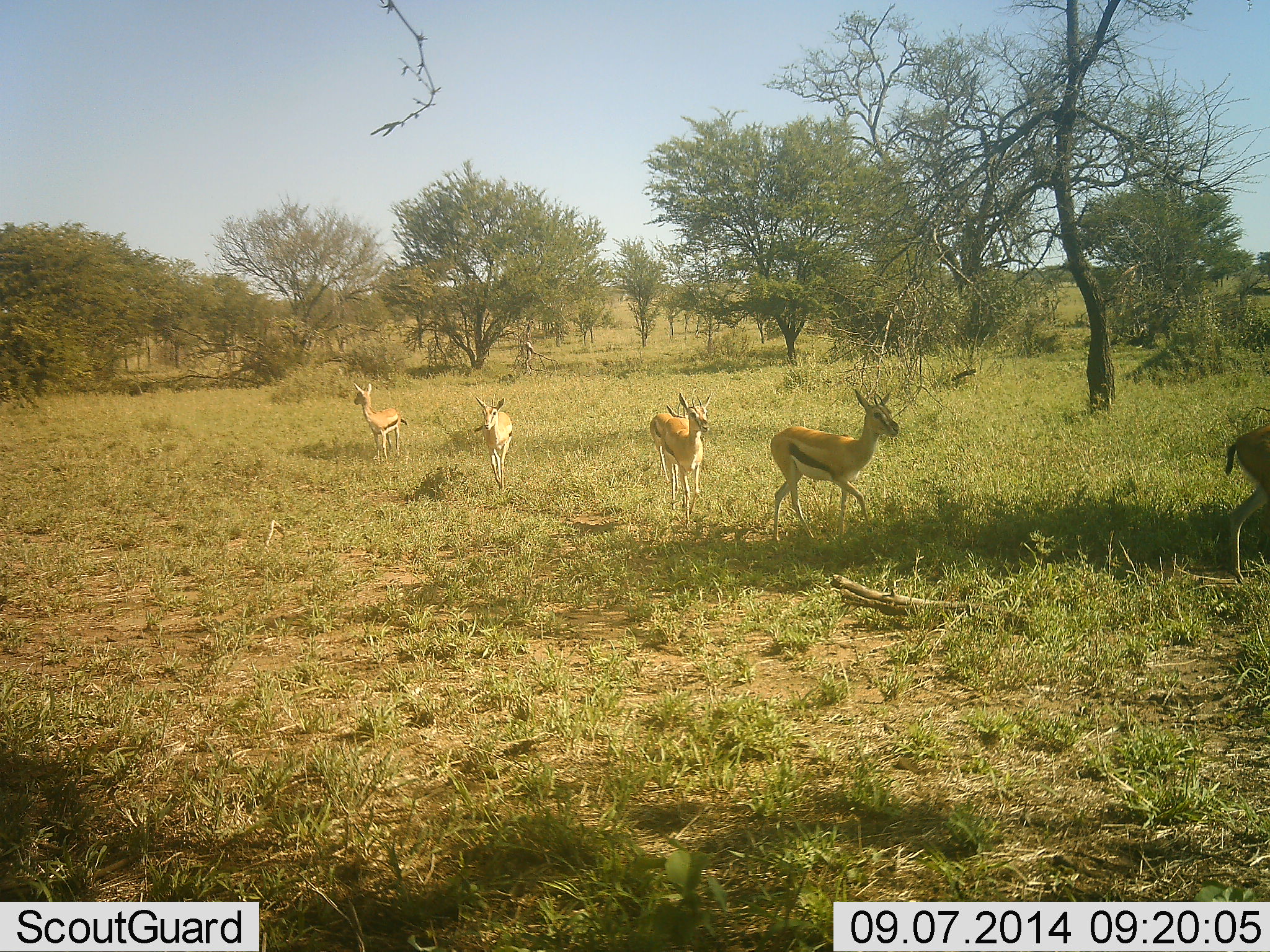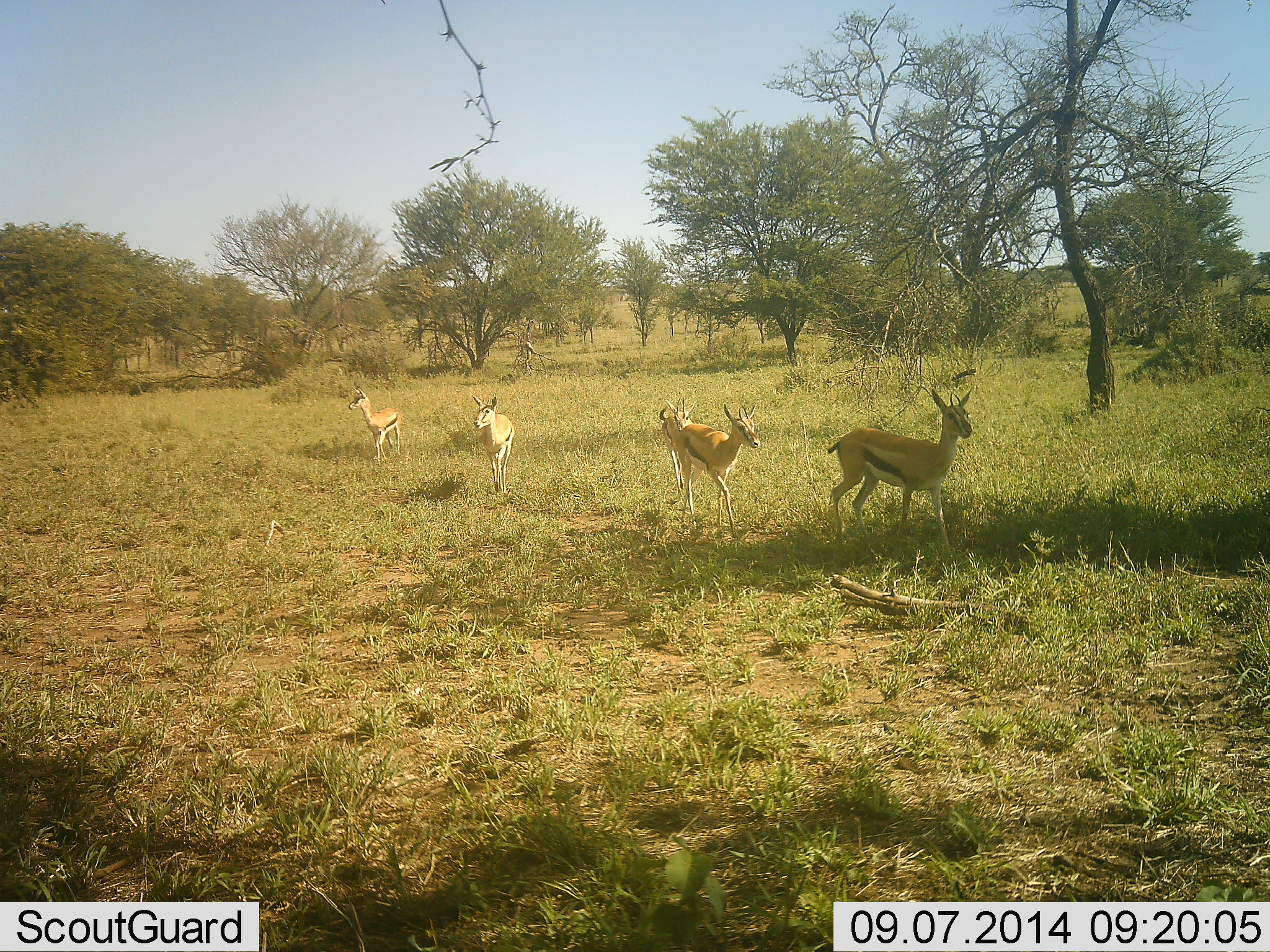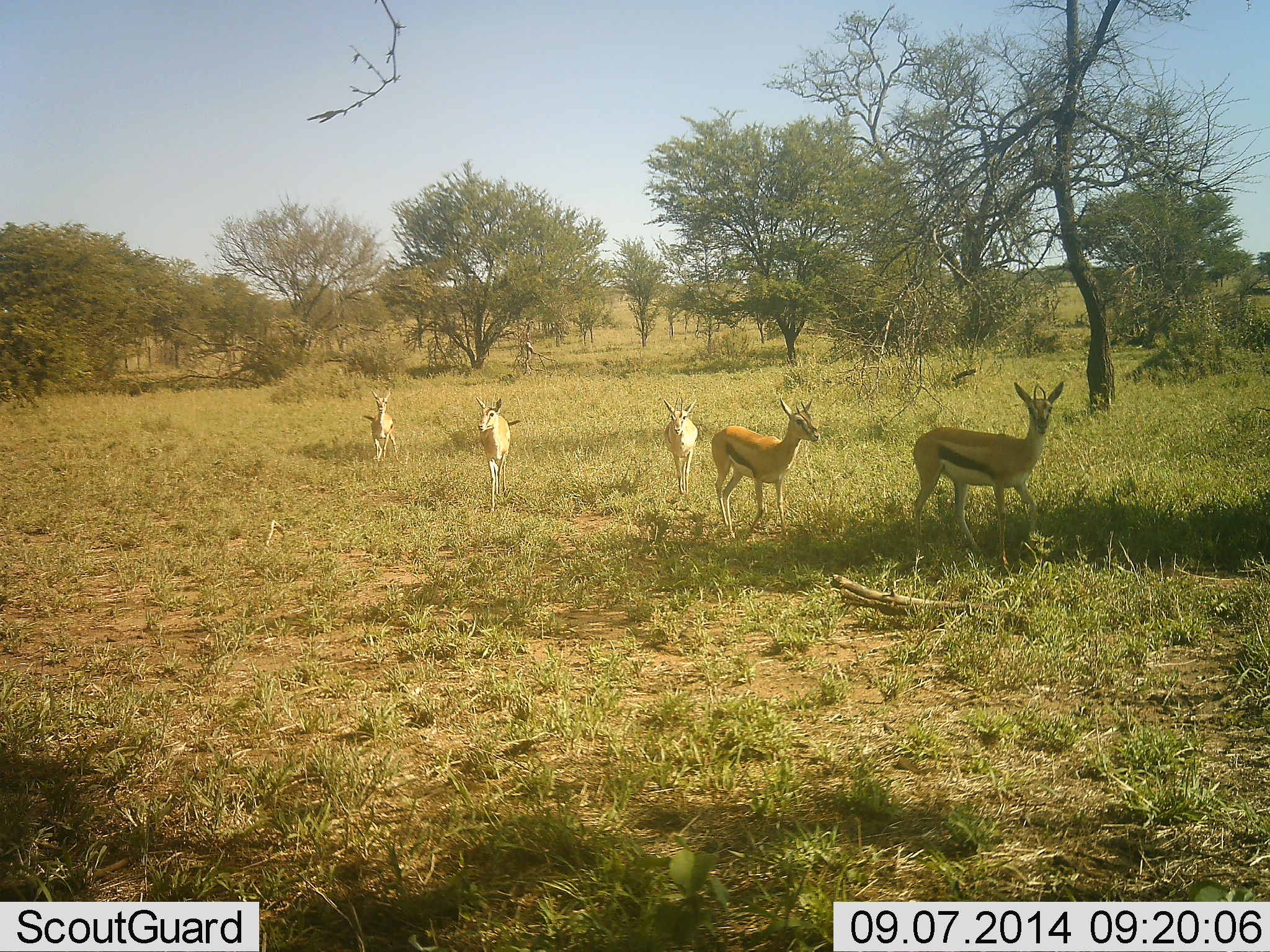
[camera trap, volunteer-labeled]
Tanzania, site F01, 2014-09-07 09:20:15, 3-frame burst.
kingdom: Animalia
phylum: Chordata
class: Mammalia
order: Artiodactyla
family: Bovidae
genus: Eudorcas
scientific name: Eudorcas thomsonii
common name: thomson's gazelle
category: gazellethomsons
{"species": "gazellethomsons (thomson's gazelle) (Eudorcas thomsonii)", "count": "6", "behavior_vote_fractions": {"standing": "10%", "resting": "0%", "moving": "100%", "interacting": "0%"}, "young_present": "10%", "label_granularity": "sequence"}